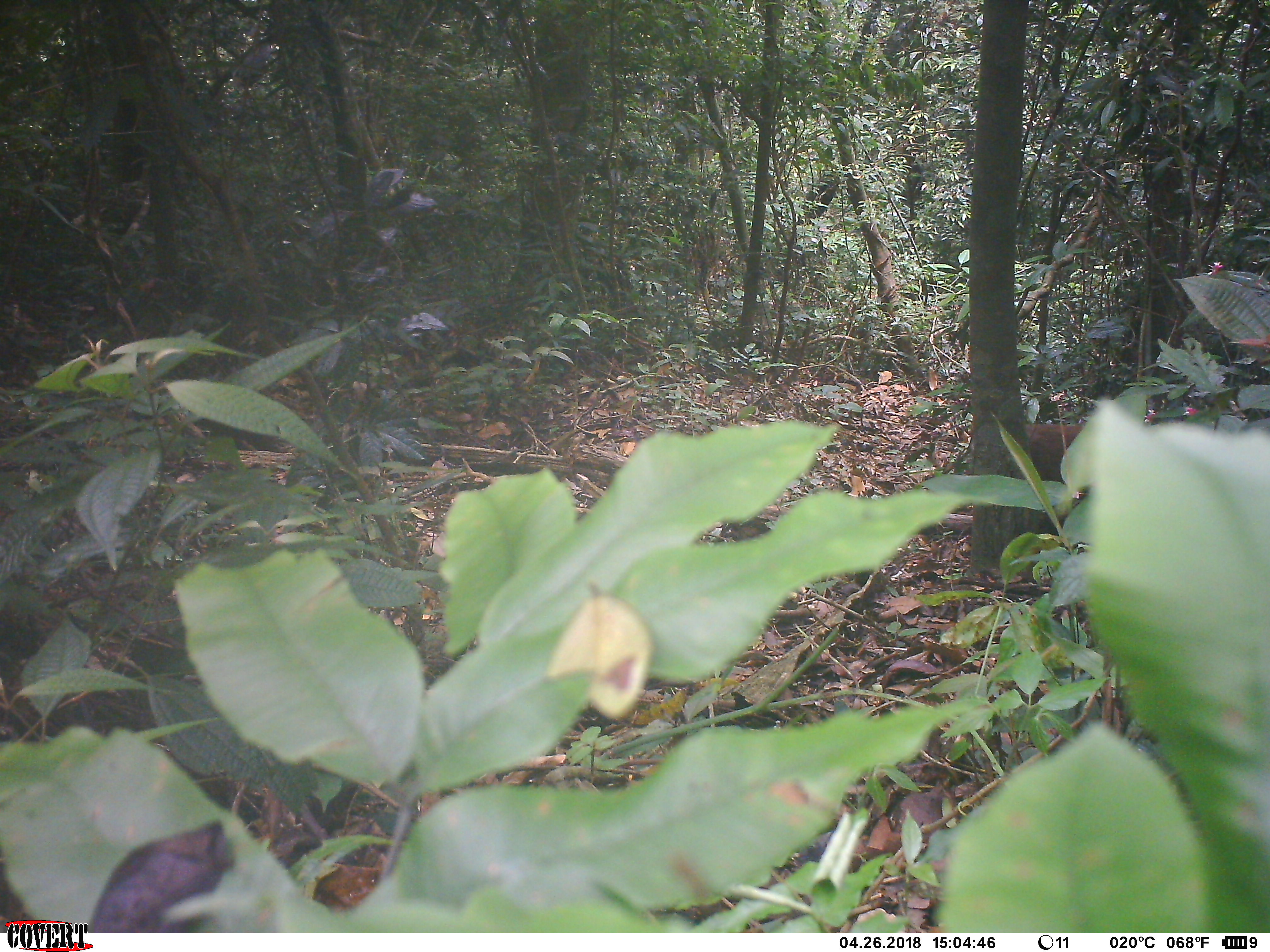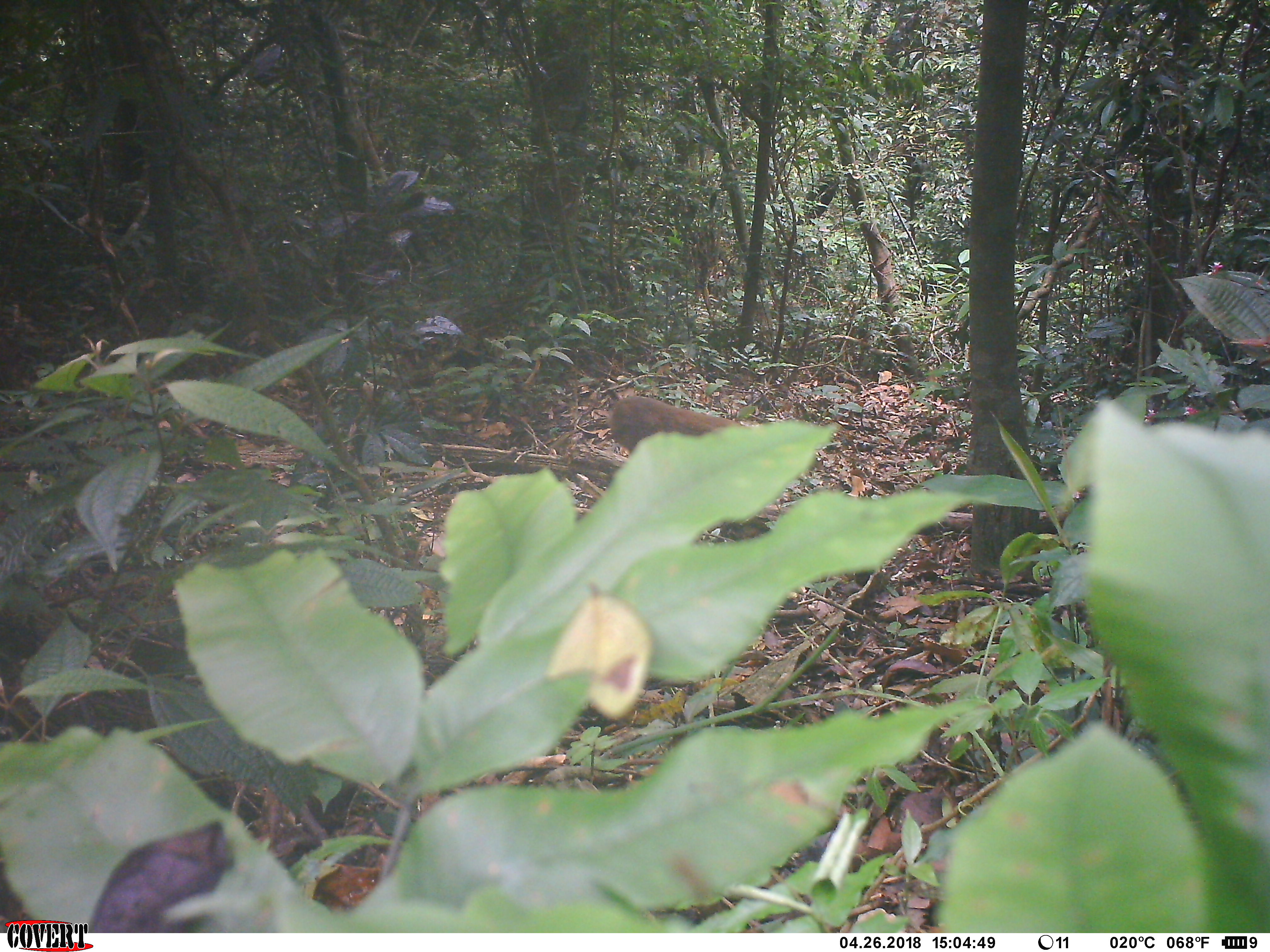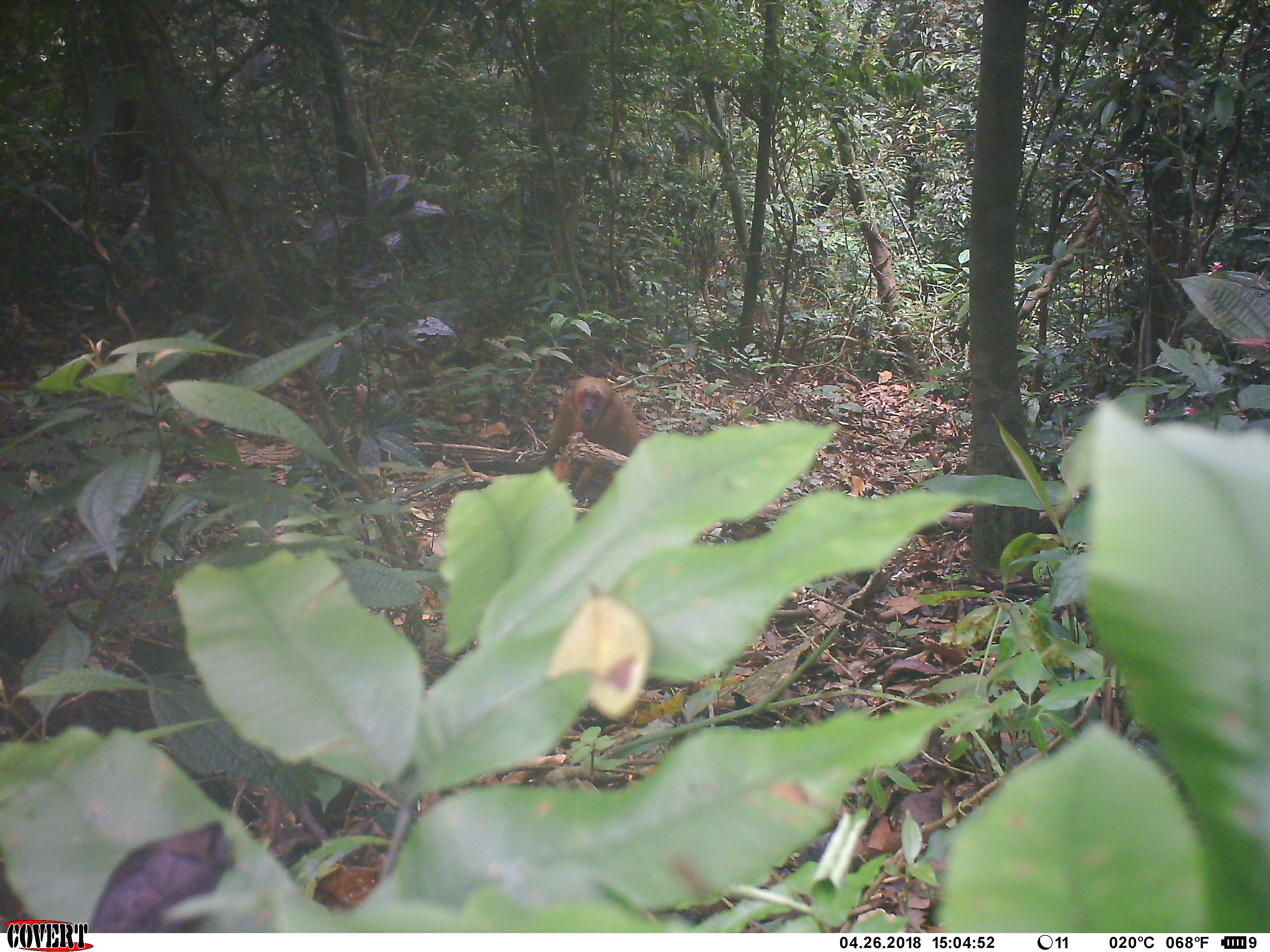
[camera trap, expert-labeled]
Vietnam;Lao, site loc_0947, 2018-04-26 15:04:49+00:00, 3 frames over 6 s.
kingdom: Animalia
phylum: Chordata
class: Mammalia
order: Primates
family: Cercopithecidae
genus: Macaca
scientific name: Macaca arctoides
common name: stump-tailed macaque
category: stump tailed macaque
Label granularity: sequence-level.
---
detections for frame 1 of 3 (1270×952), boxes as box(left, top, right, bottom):
stump tailed macaque: box(1018, 424, 1084, 535)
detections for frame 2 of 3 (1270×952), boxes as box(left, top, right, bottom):
stump tailed macaque: box(608, 396, 740, 454)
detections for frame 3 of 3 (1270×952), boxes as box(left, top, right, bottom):
stump tailed macaque: box(534, 376, 641, 504)